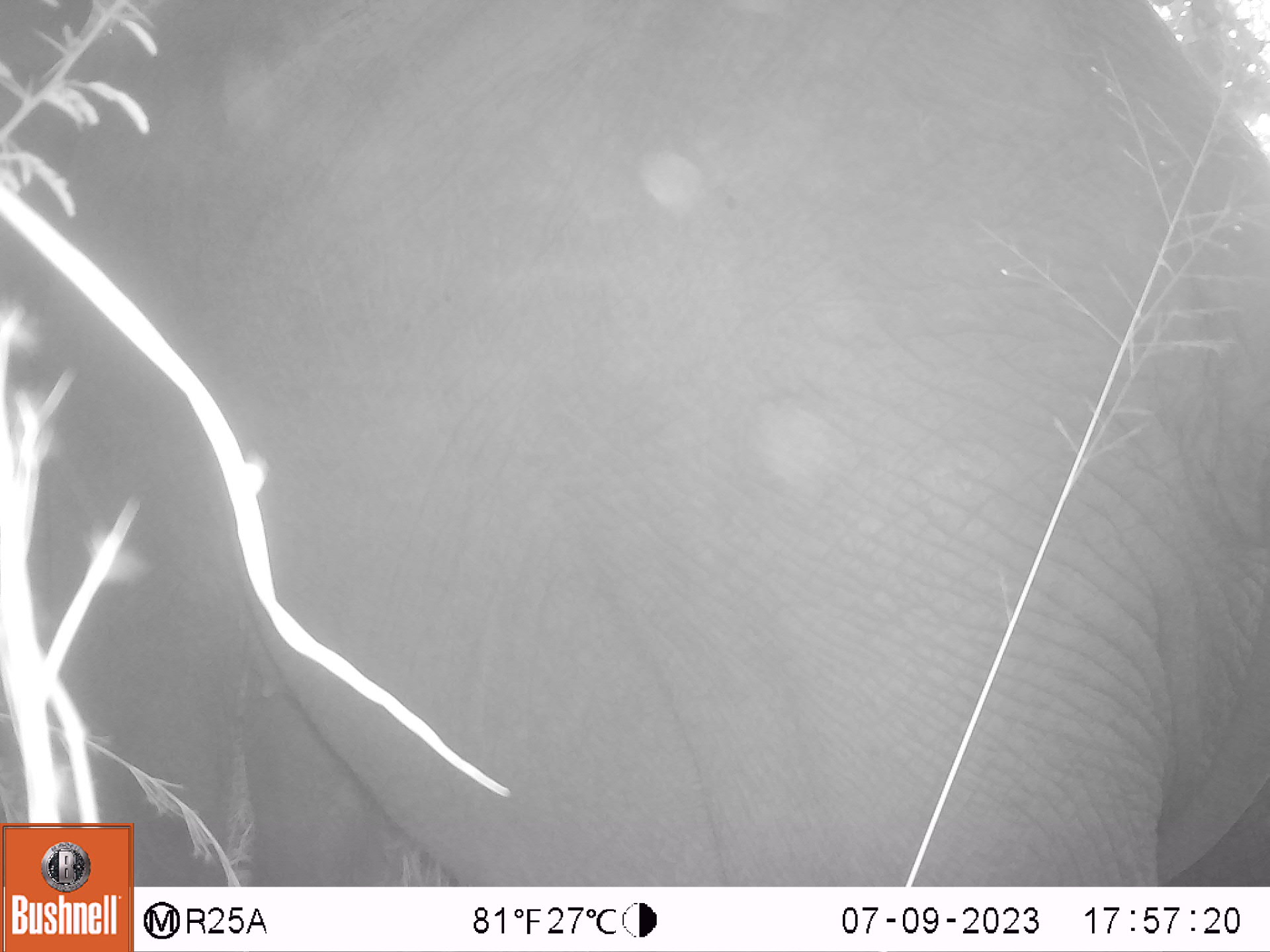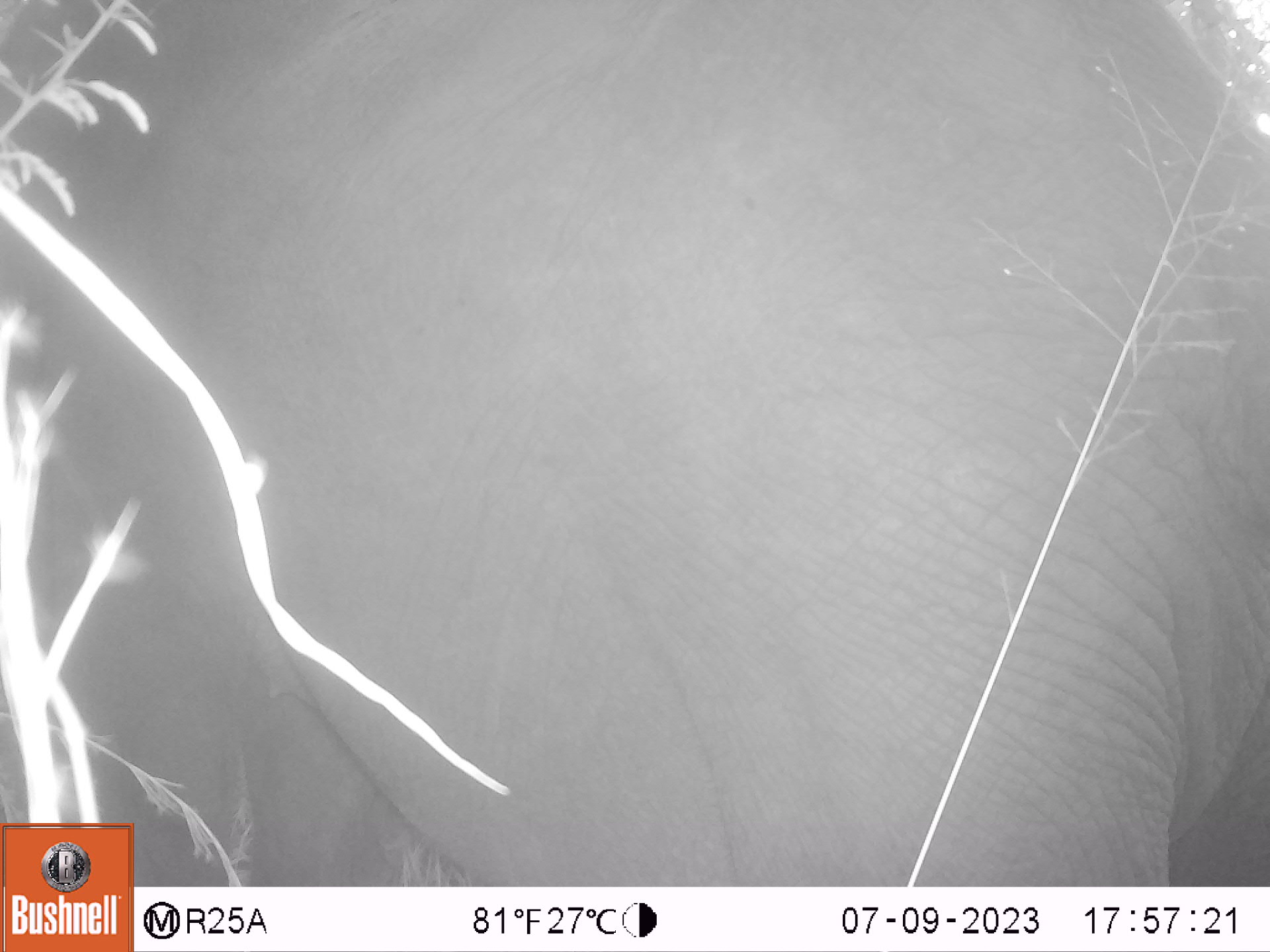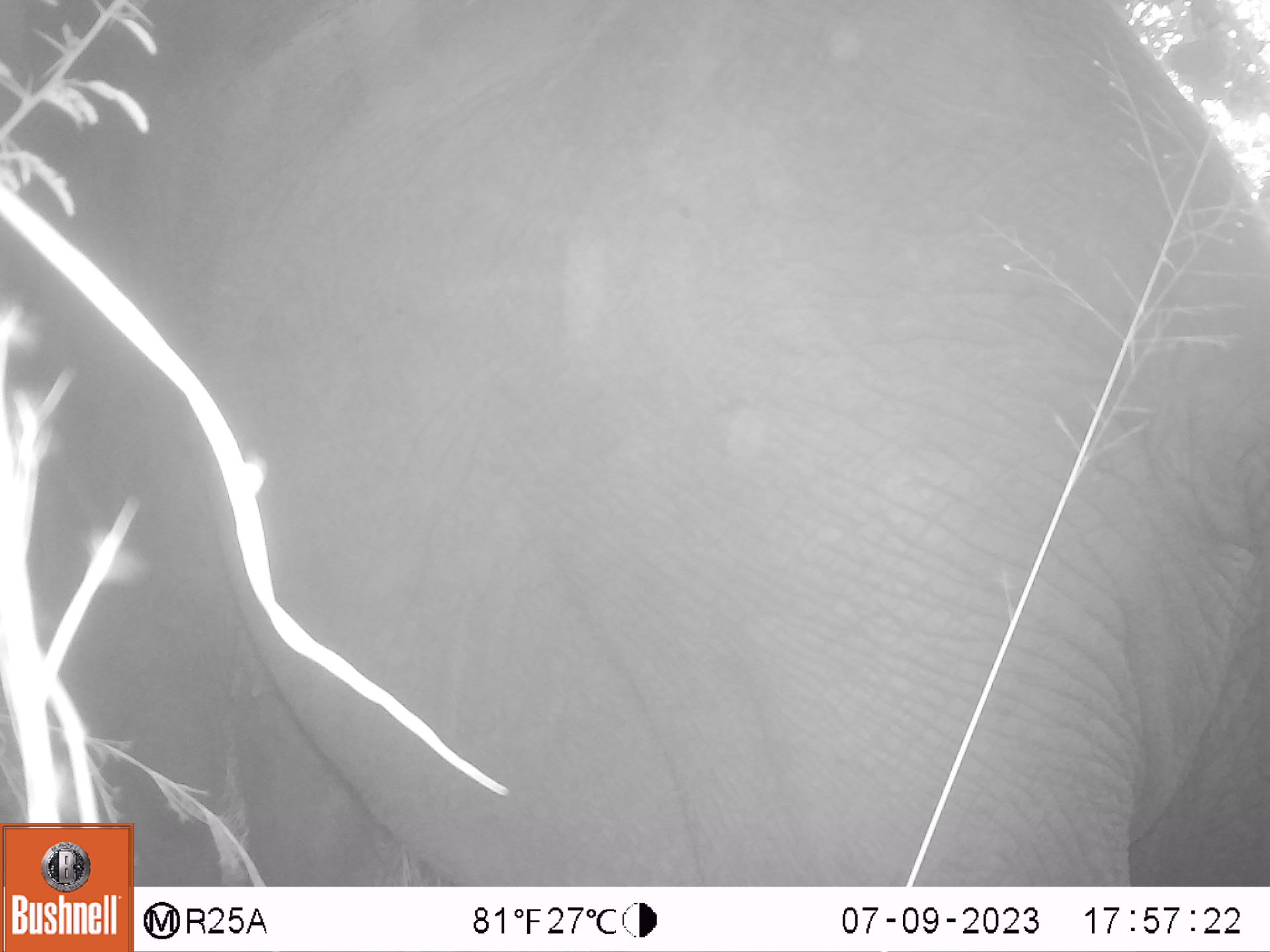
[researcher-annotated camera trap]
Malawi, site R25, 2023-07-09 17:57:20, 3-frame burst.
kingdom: Animalia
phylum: Chordata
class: Mammalia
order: Proboscidea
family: Elephantidae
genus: Loxodonta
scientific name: Loxodonta africana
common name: african savanna elephant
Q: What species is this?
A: African savanna elephant (Loxodonta africana).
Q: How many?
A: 1.